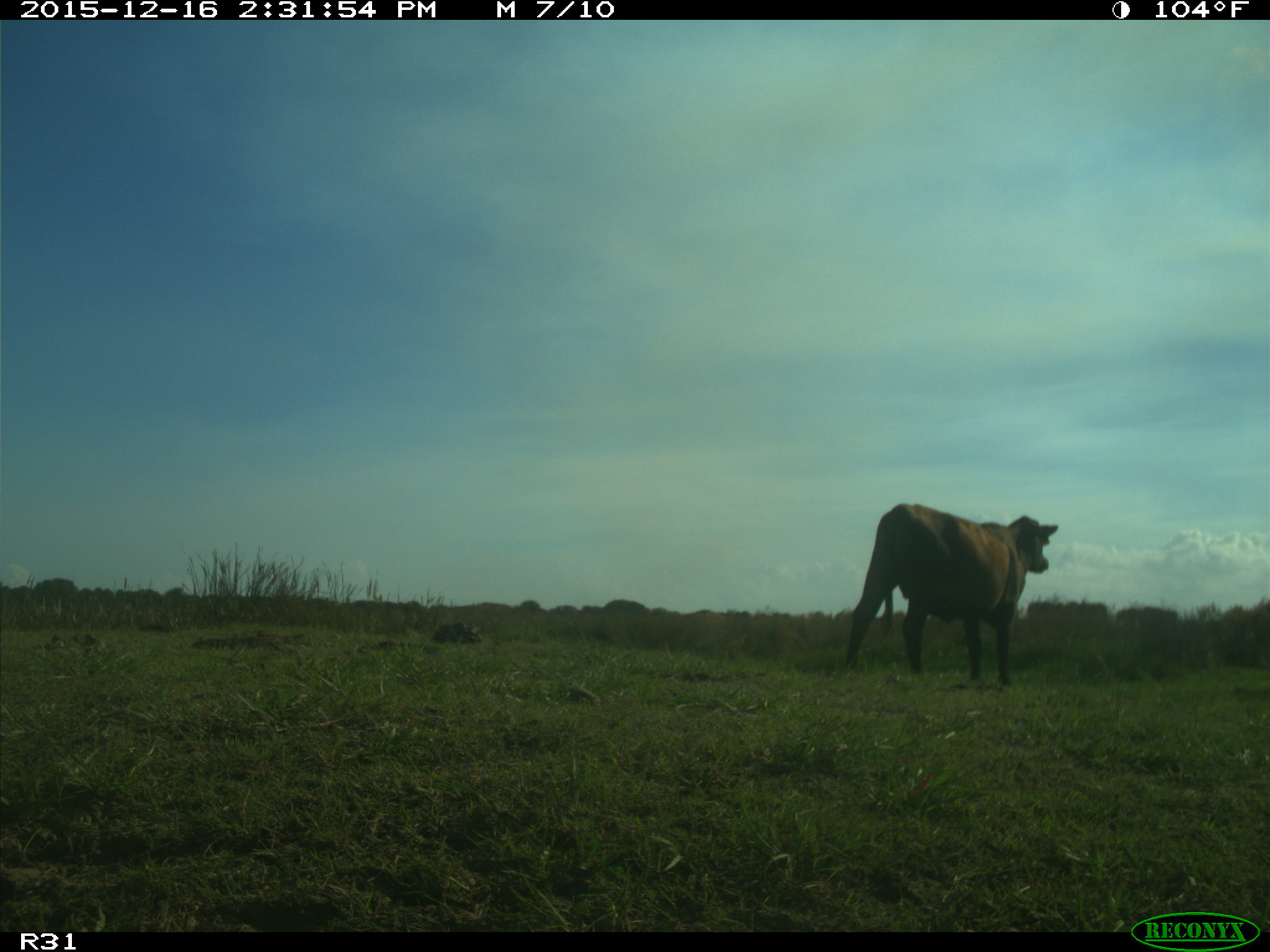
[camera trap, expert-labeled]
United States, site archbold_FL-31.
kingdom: Animalia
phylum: Chordata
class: Mammalia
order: Artiodactyla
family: Bovidae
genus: Bos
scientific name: Bos taurus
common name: domestic cow